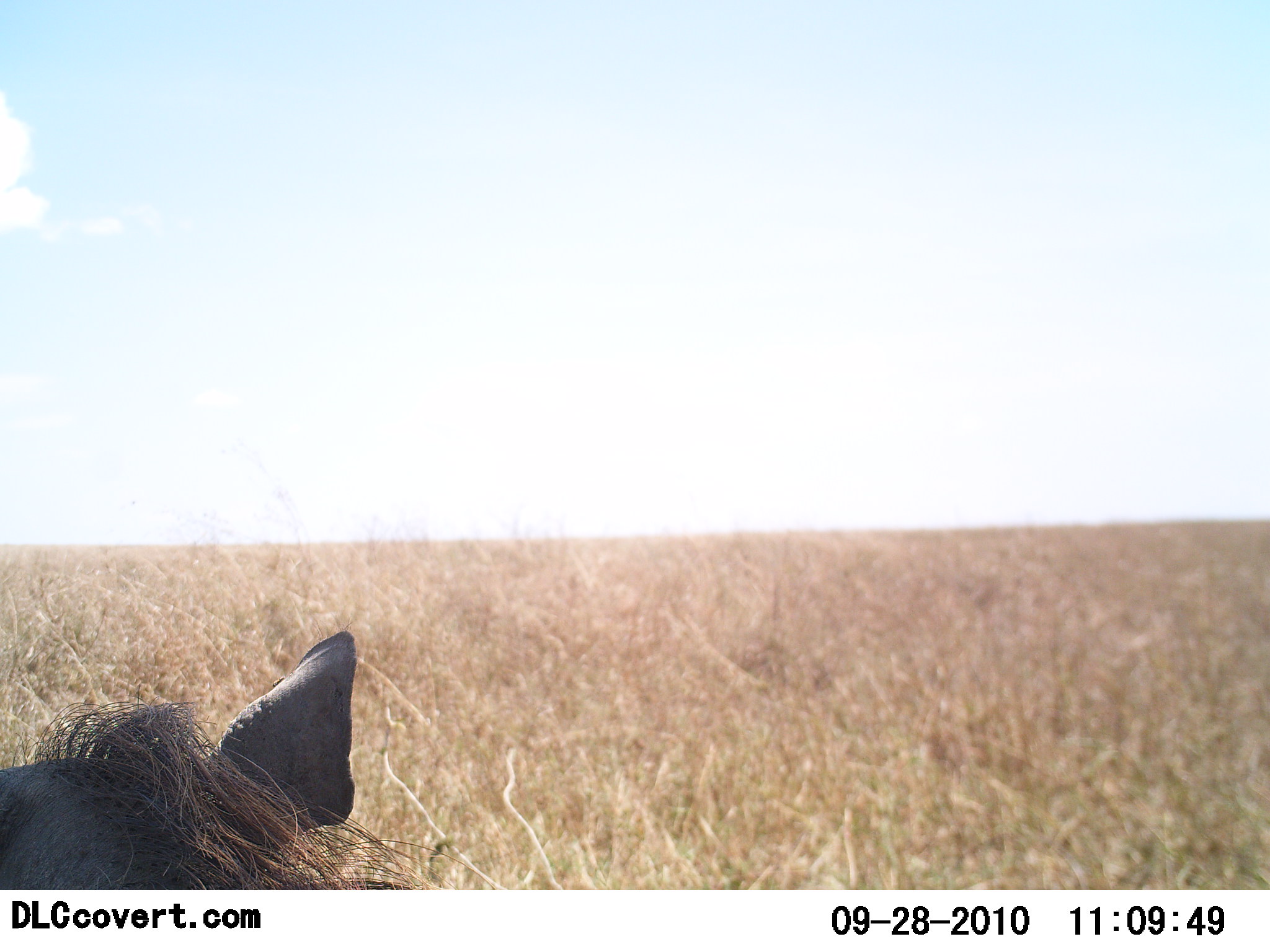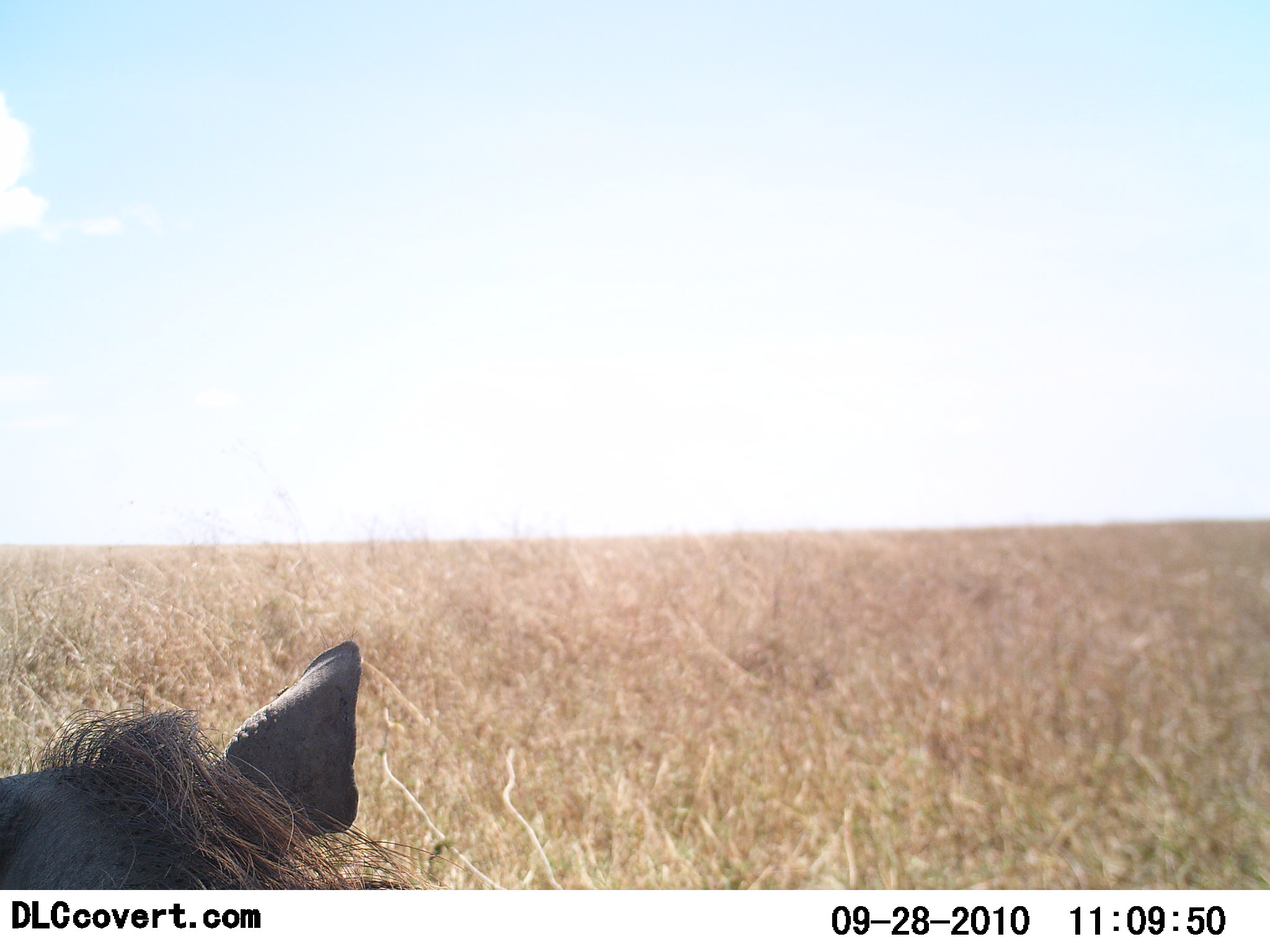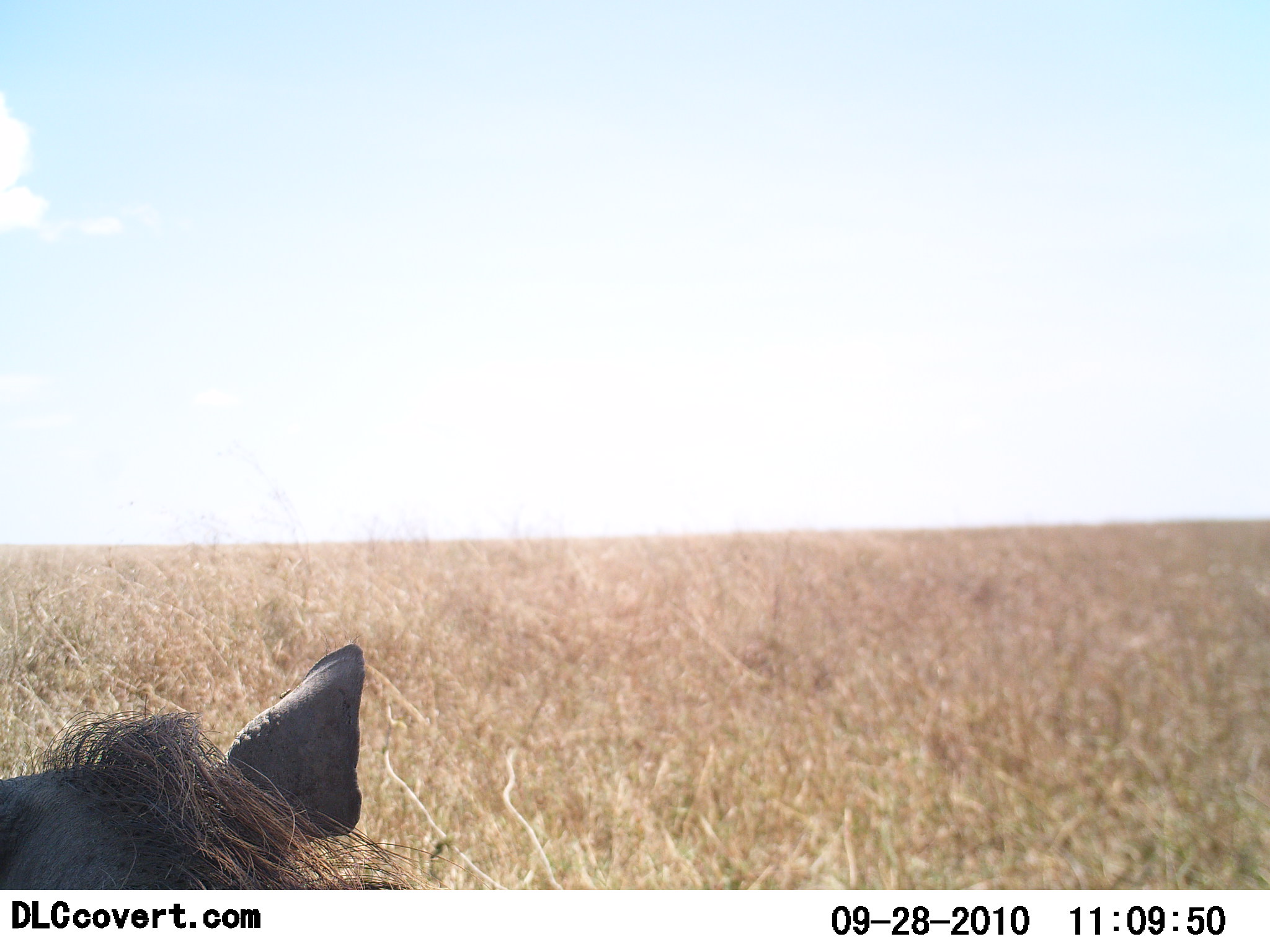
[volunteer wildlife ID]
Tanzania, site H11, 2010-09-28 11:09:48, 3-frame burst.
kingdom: Animalia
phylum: Chordata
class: Mammalia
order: Artiodactyla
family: Suidae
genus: Phacochoerus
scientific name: Phacochoerus africanus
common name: warthog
Warthog (Phacochoerus africanus), count 1. Behavior (volunteer vote fractions): standing 33%, resting 67%, moving 0%, interacting 0%. Young present (vote fraction): 0%. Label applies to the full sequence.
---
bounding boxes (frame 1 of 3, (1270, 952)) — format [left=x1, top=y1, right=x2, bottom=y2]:
animal: [left=0, top=631, right=499, bottom=889]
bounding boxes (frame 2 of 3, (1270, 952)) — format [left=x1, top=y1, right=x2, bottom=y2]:
animal: [left=0, top=638, right=470, bottom=889]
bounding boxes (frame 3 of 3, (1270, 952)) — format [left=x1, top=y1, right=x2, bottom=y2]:
animal: [left=1, top=644, right=459, bottom=890]